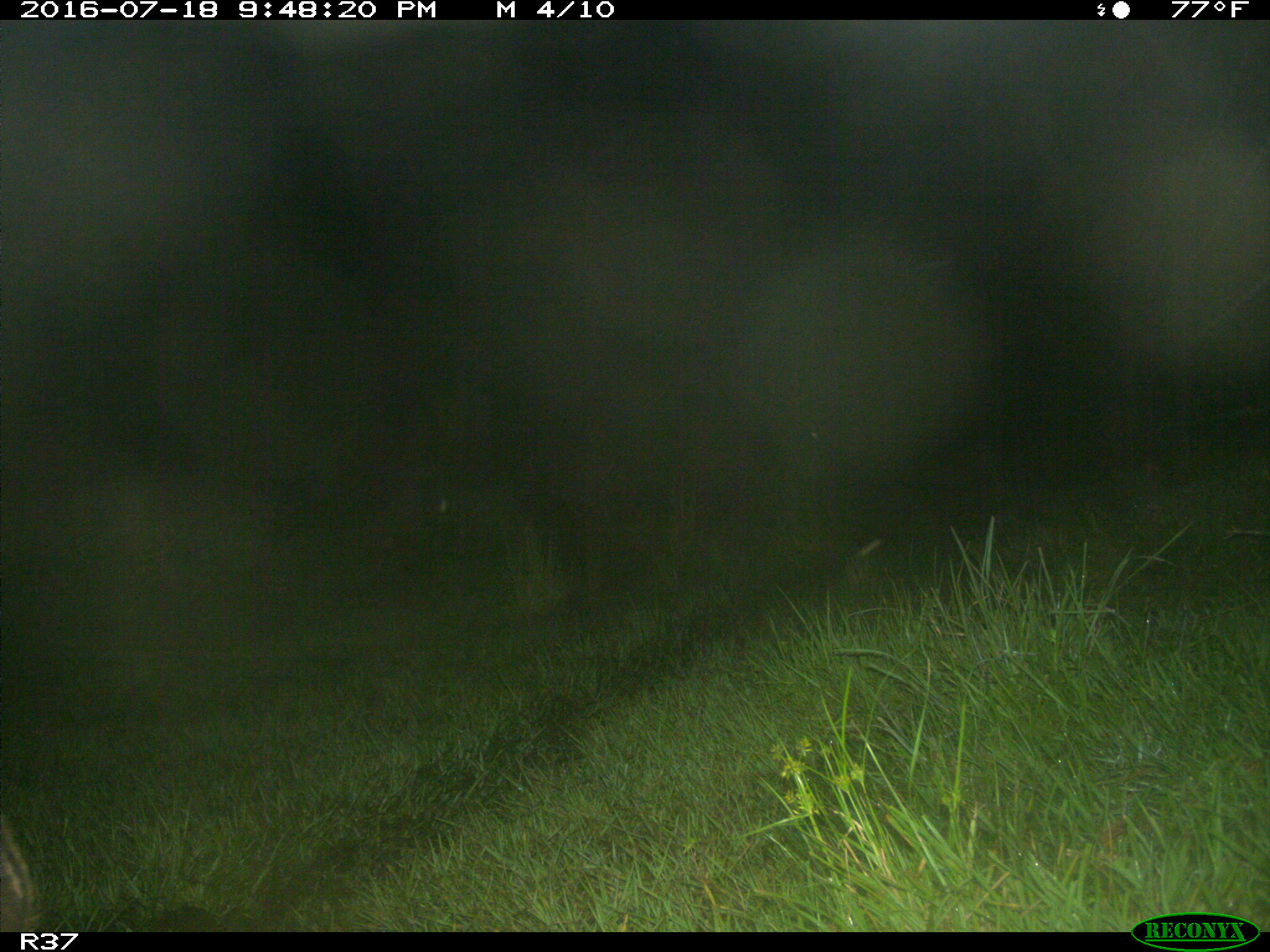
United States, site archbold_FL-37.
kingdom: Animalia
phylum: Chordata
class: Mammalia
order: Artiodactyla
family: Suidae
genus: Sus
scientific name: Sus scrofa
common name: wild boar